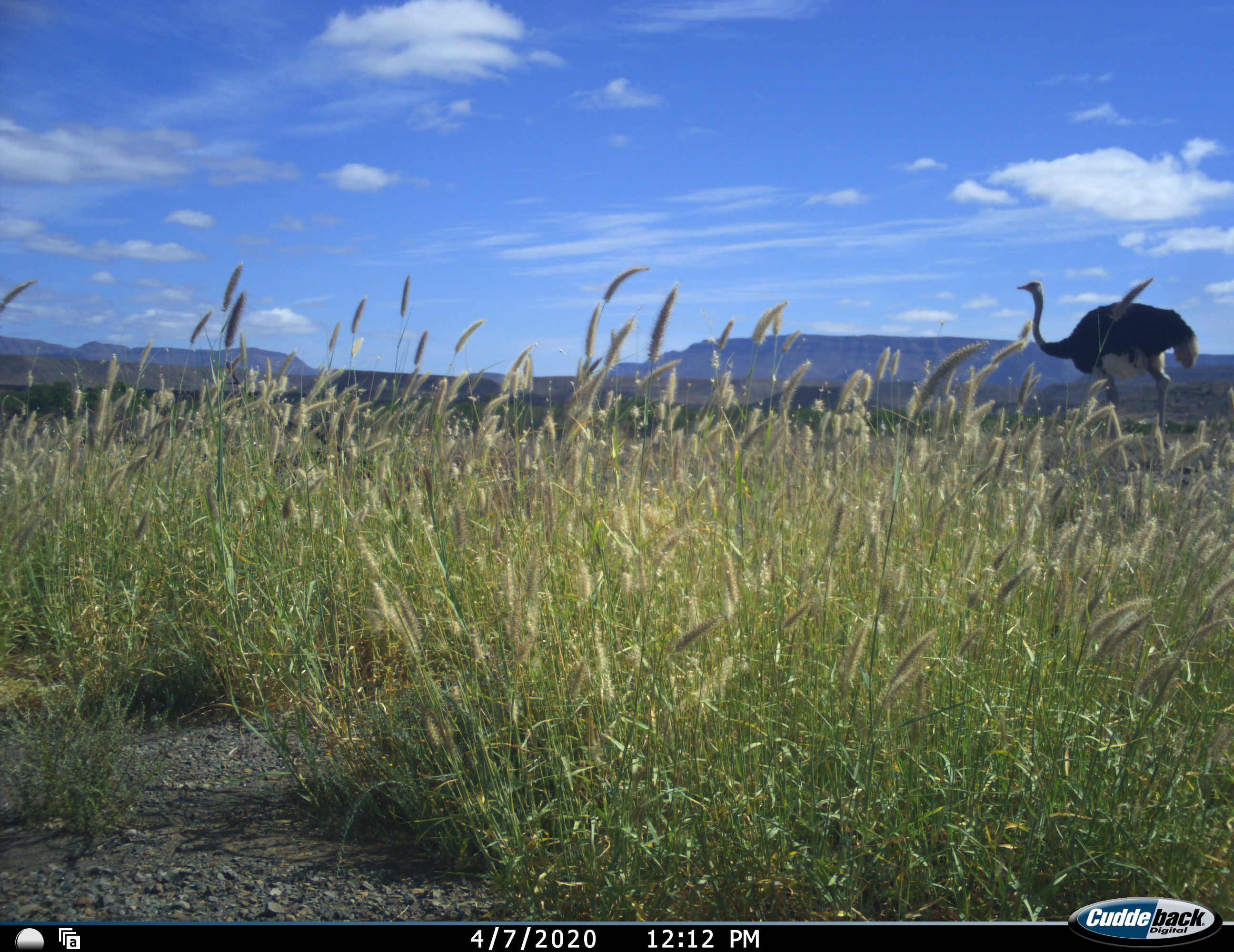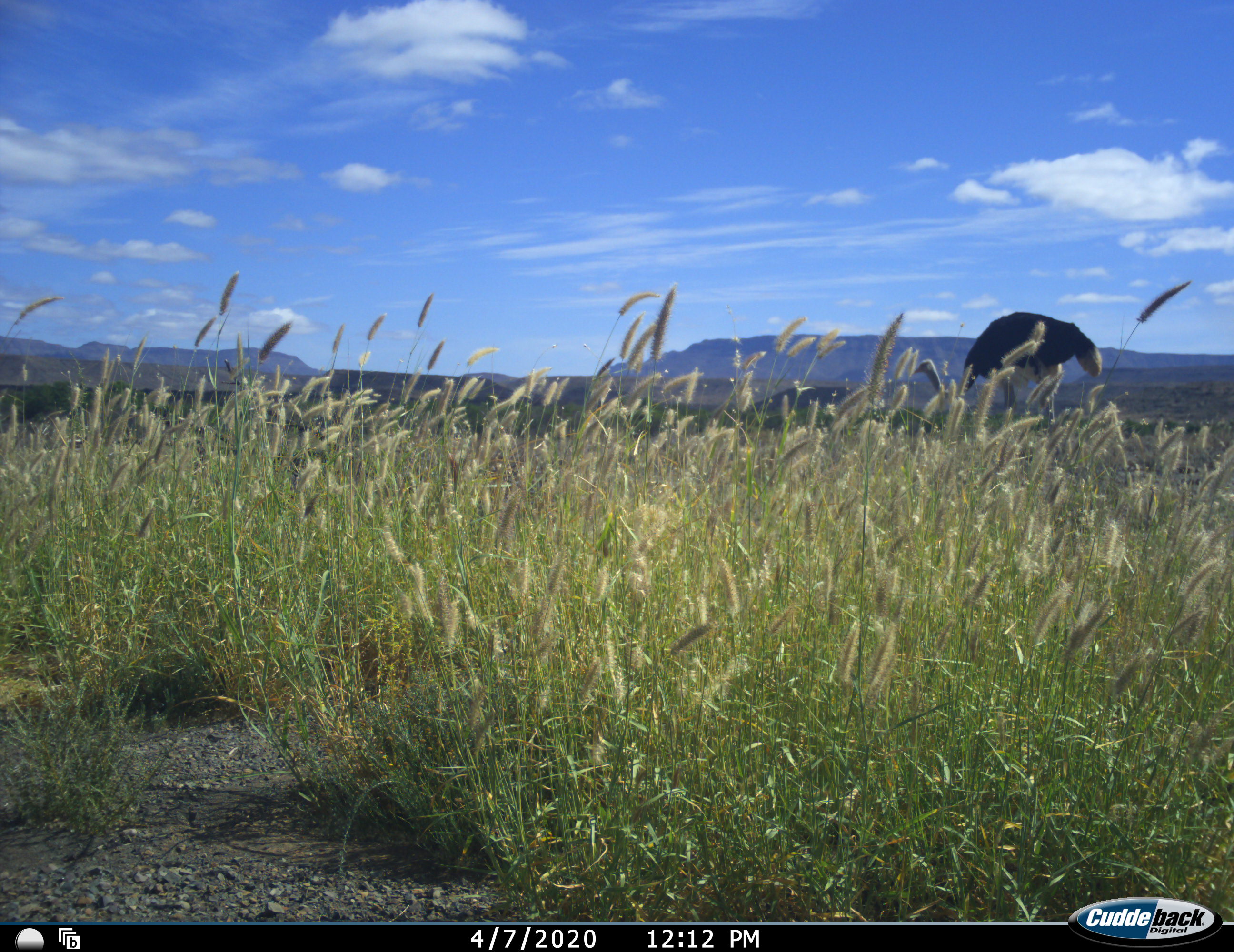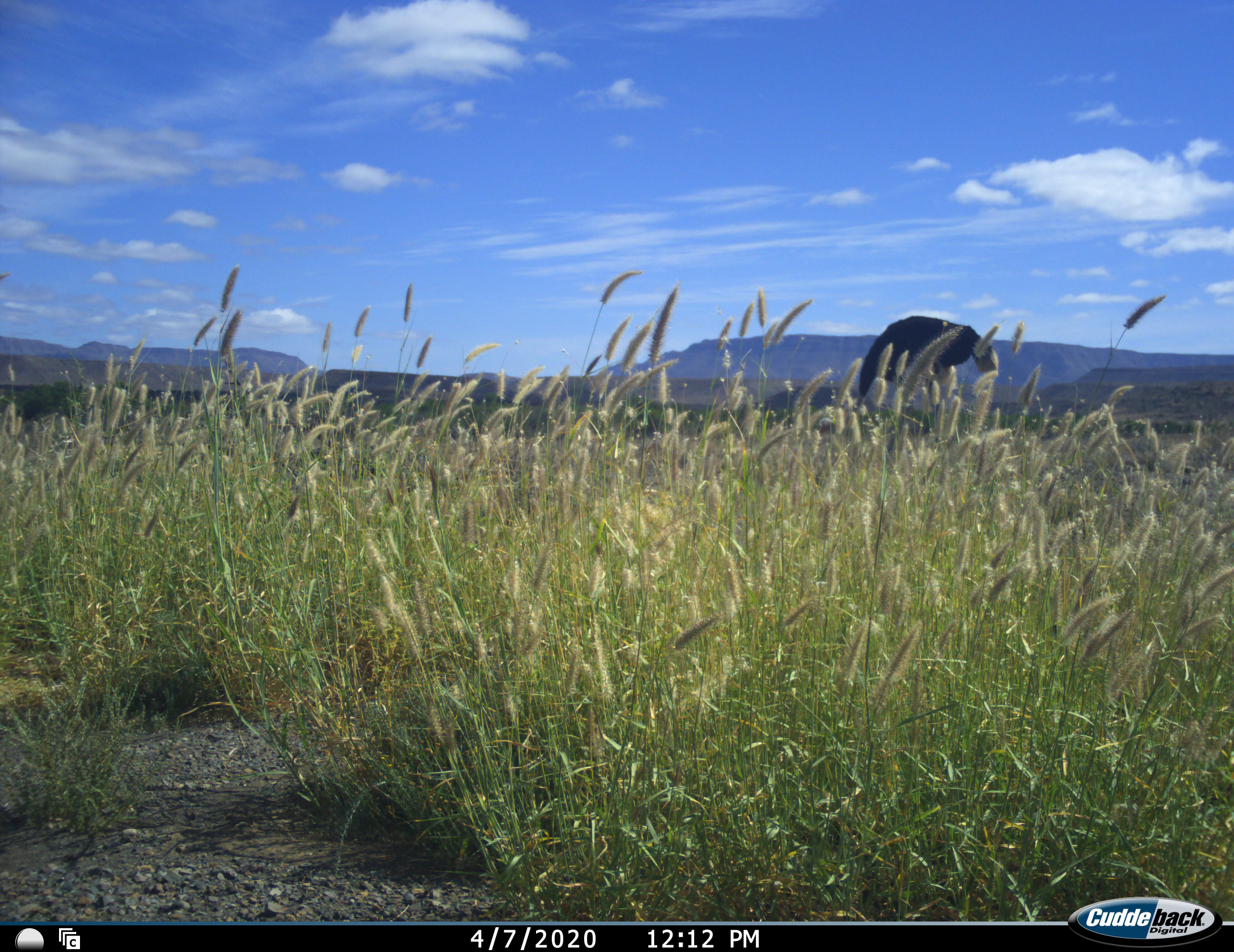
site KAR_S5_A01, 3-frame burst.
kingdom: Animalia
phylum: Chordata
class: Aves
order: Struthioniformes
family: Struthionidae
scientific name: Struthionidae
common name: ostrich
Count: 1.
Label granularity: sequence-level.